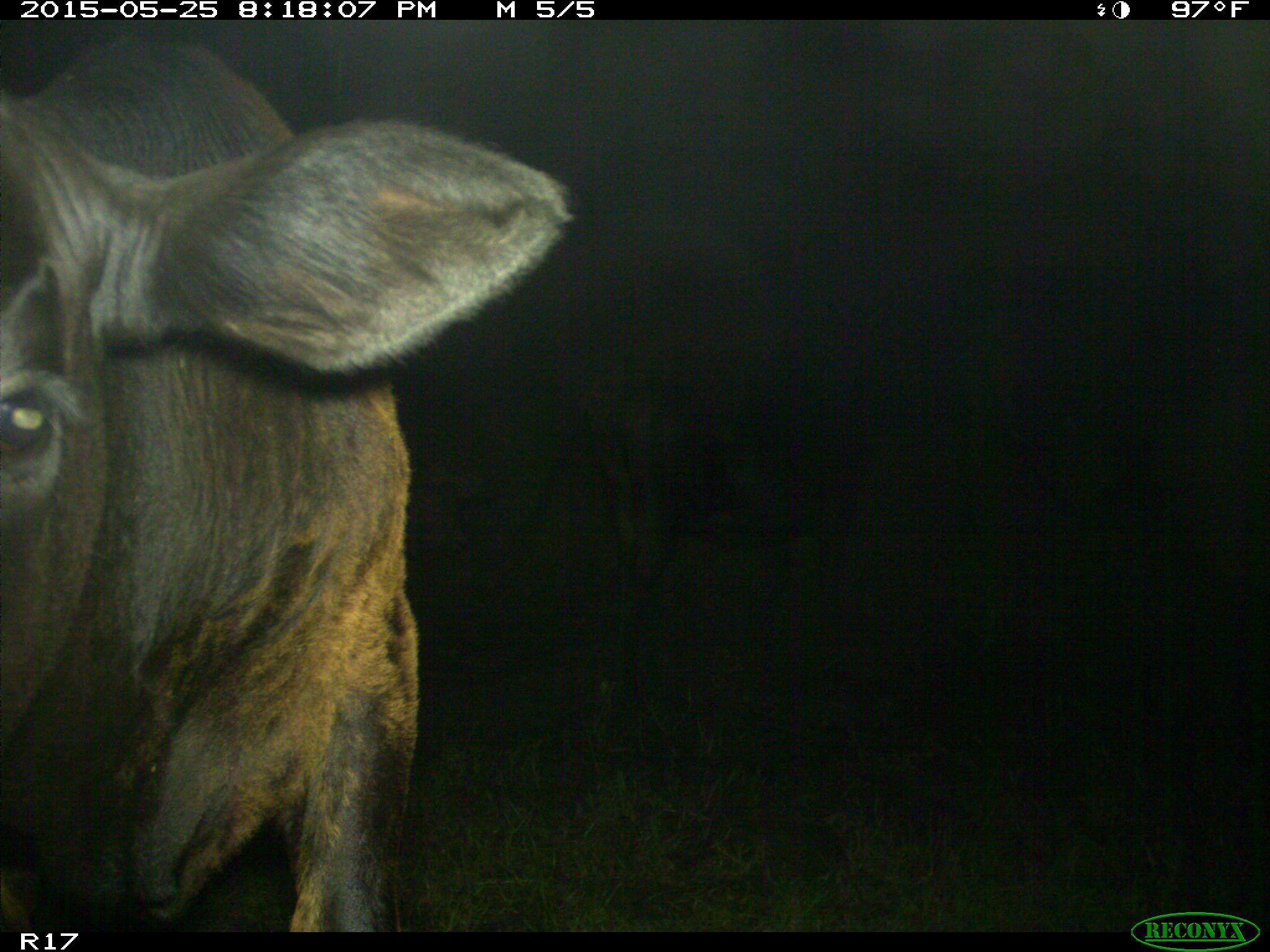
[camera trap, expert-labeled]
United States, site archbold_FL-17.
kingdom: Animalia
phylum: Chordata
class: Mammalia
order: Artiodactyla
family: Bovidae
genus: Bos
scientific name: Bos taurus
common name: domestic cow